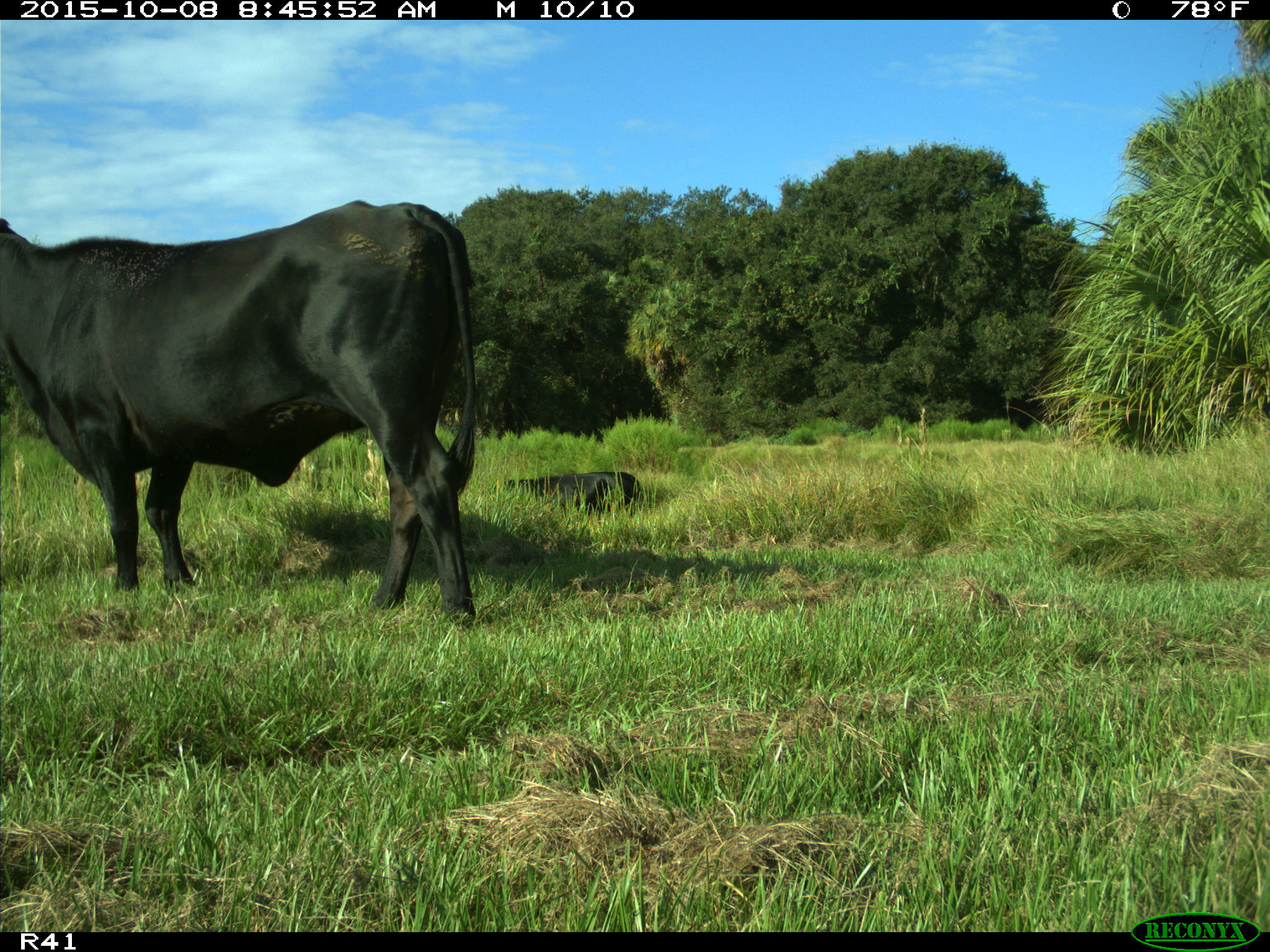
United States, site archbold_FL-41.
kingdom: Animalia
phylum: Chordata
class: Mammalia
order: Artiodactyla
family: Bovidae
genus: Bos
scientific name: Bos taurus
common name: domestic cow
Bos taurus (domestic cow).